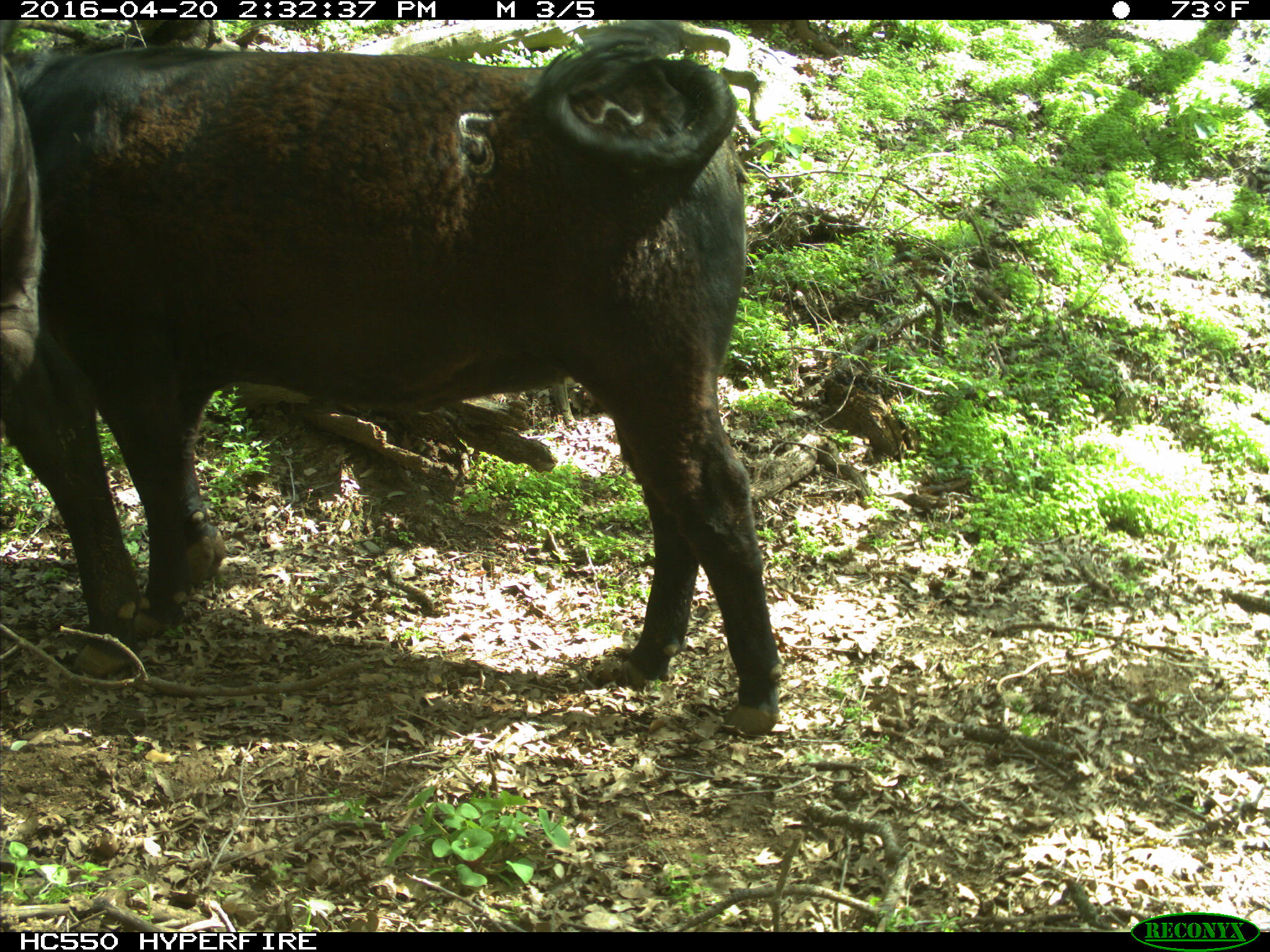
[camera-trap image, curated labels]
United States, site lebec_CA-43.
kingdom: Animalia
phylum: Chordata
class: Mammalia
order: Artiodactyla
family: Bovidae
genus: Bos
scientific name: Bos taurus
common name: domestic cow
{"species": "Bos taurus (domestic cow)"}